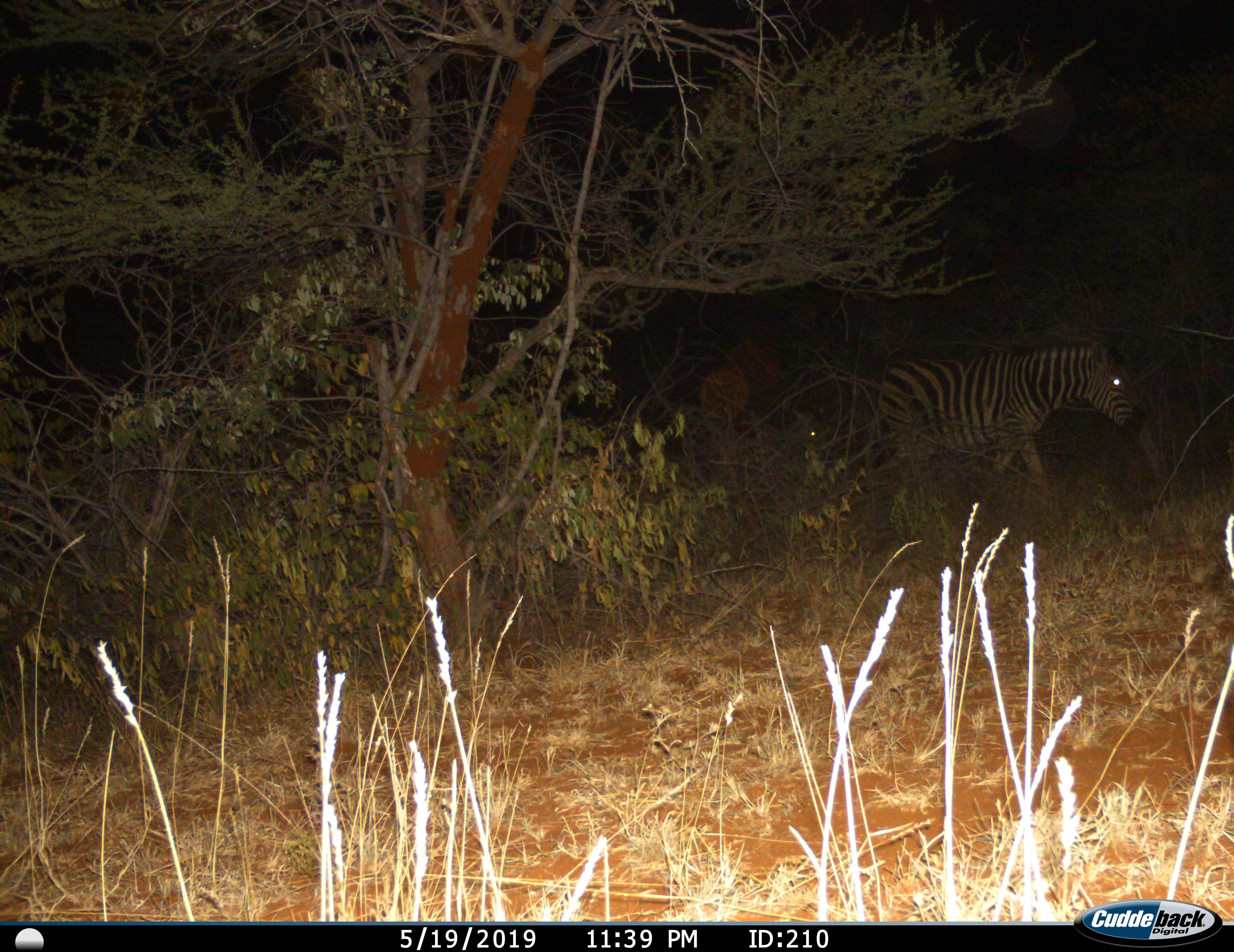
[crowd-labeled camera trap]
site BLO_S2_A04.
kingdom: Animalia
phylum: Chordata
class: Mammalia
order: Perissodactyla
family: Equidae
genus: Equus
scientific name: Equus quagga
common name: plains zebra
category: zebraplains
Zebraplains (plains zebra) (Equus quagga), count 2. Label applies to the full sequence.